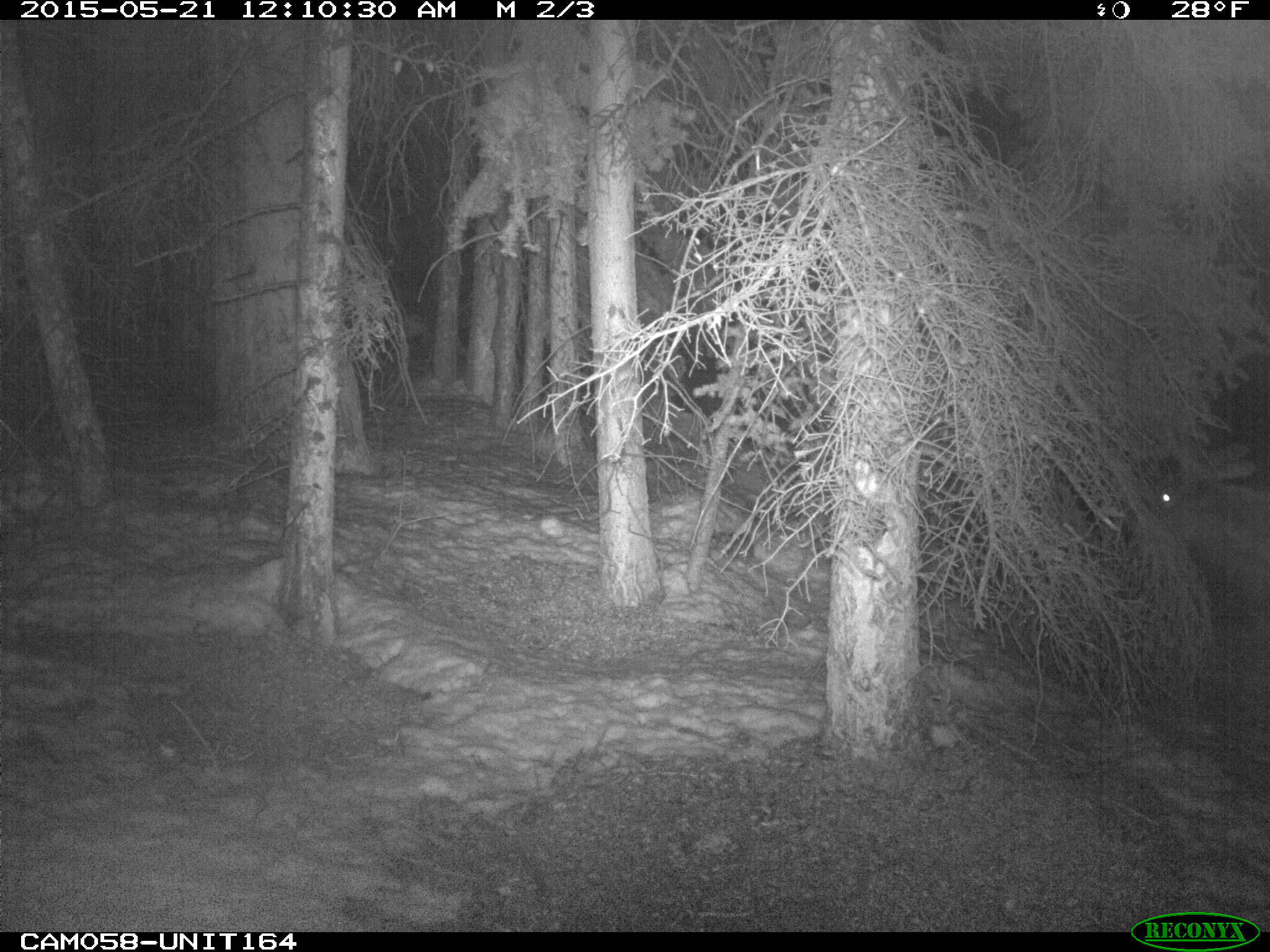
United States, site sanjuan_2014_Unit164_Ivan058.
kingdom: Animalia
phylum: Chordata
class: Mammalia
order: Artiodactyla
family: Cervidae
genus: Cervus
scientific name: Cervus elaphus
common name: red deer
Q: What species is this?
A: Cervus elaphus (red deer).